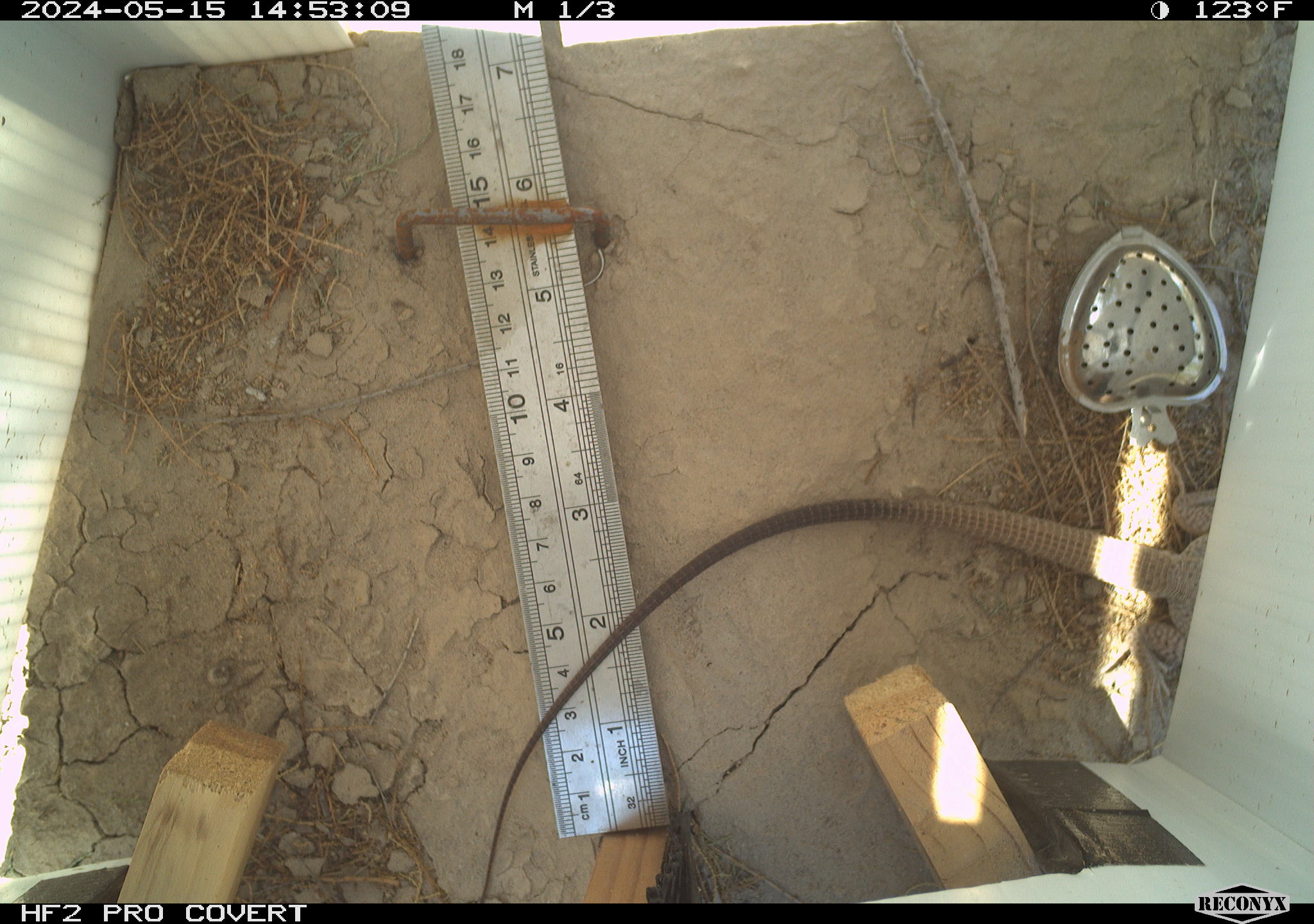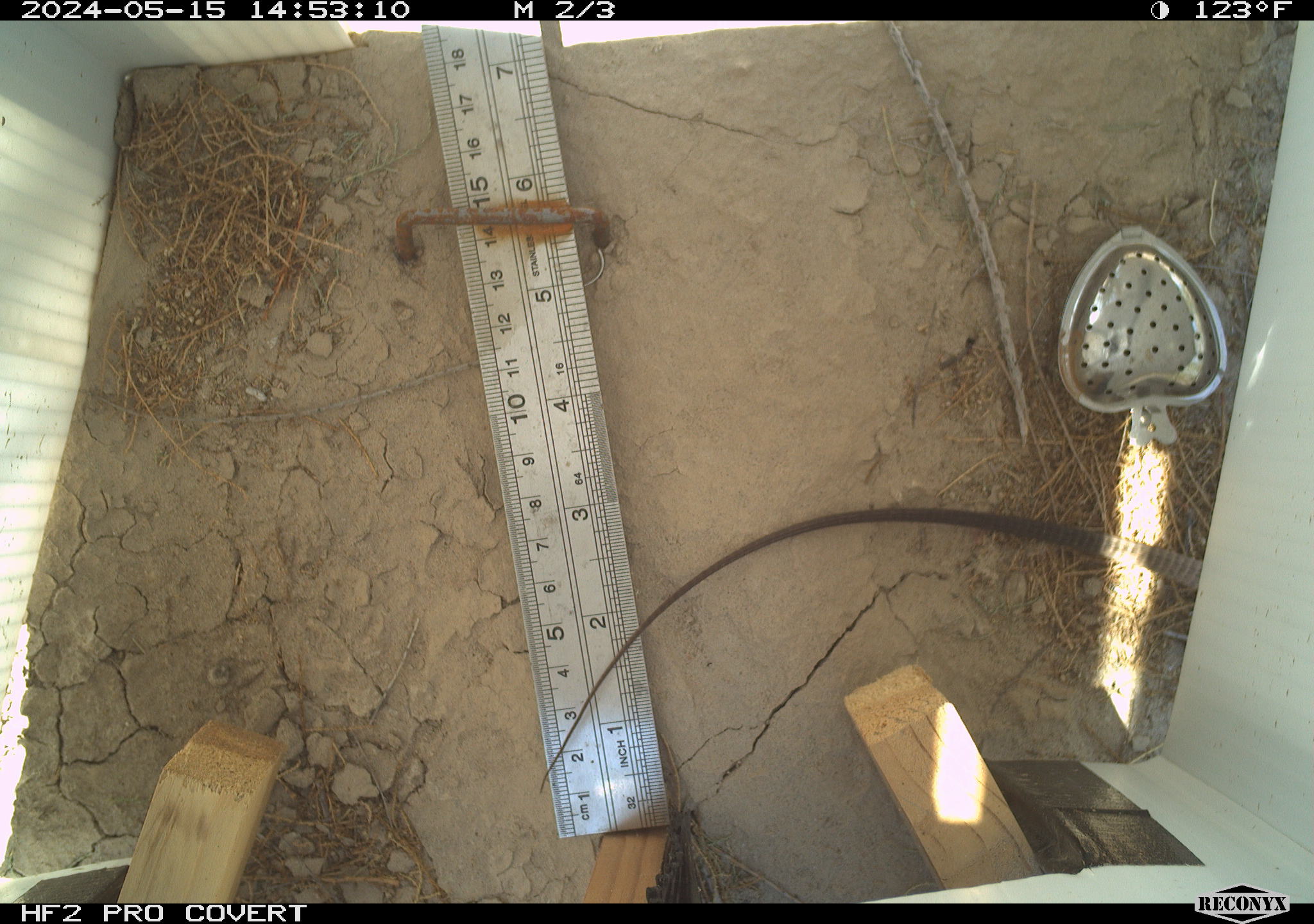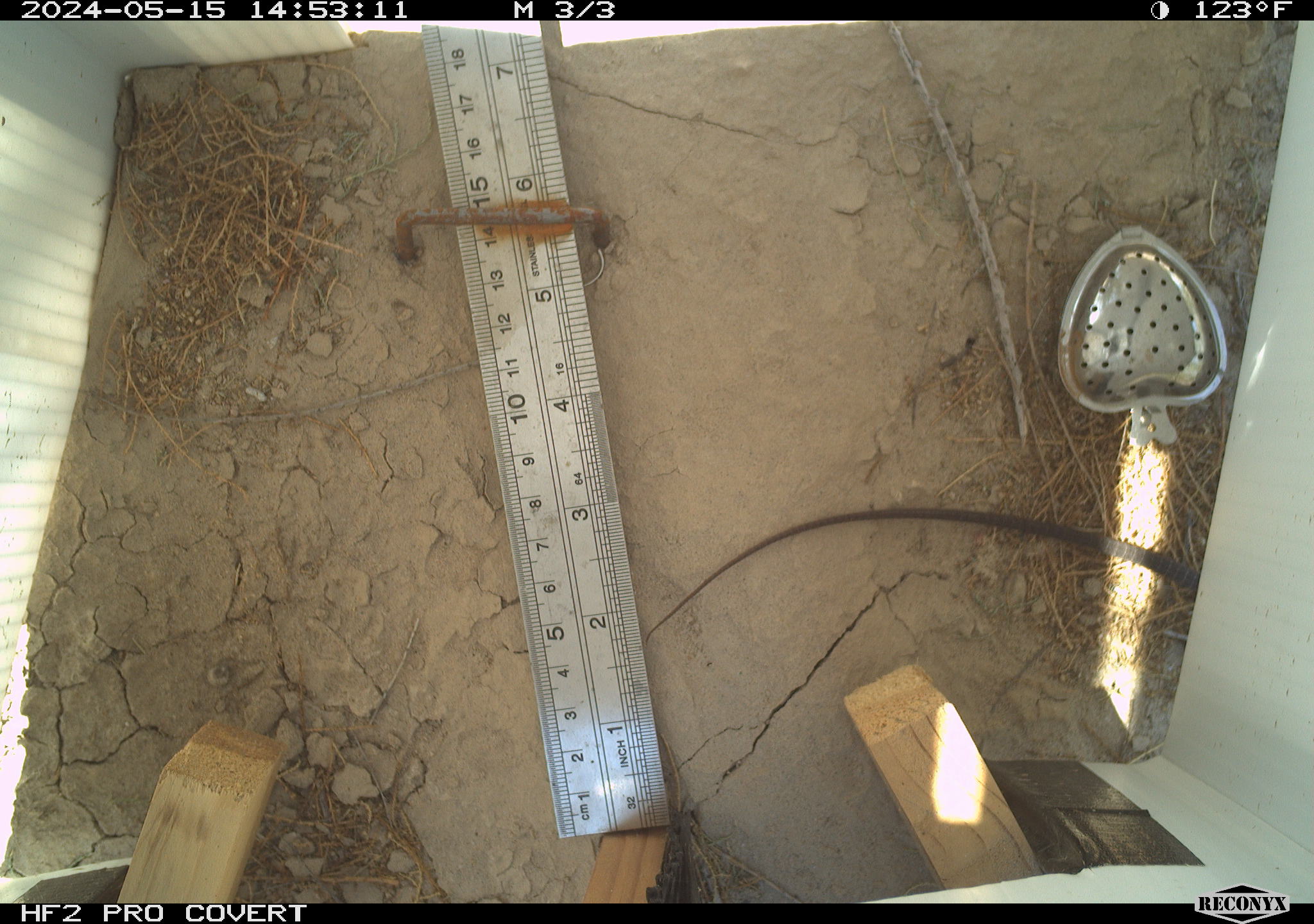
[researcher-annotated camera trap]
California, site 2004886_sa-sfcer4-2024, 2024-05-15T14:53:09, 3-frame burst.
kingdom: Animalia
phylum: Chordata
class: Reptilia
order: Squamata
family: Teiidae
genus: Aspidoscelis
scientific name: Aspidoscelis tigris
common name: western whiptail